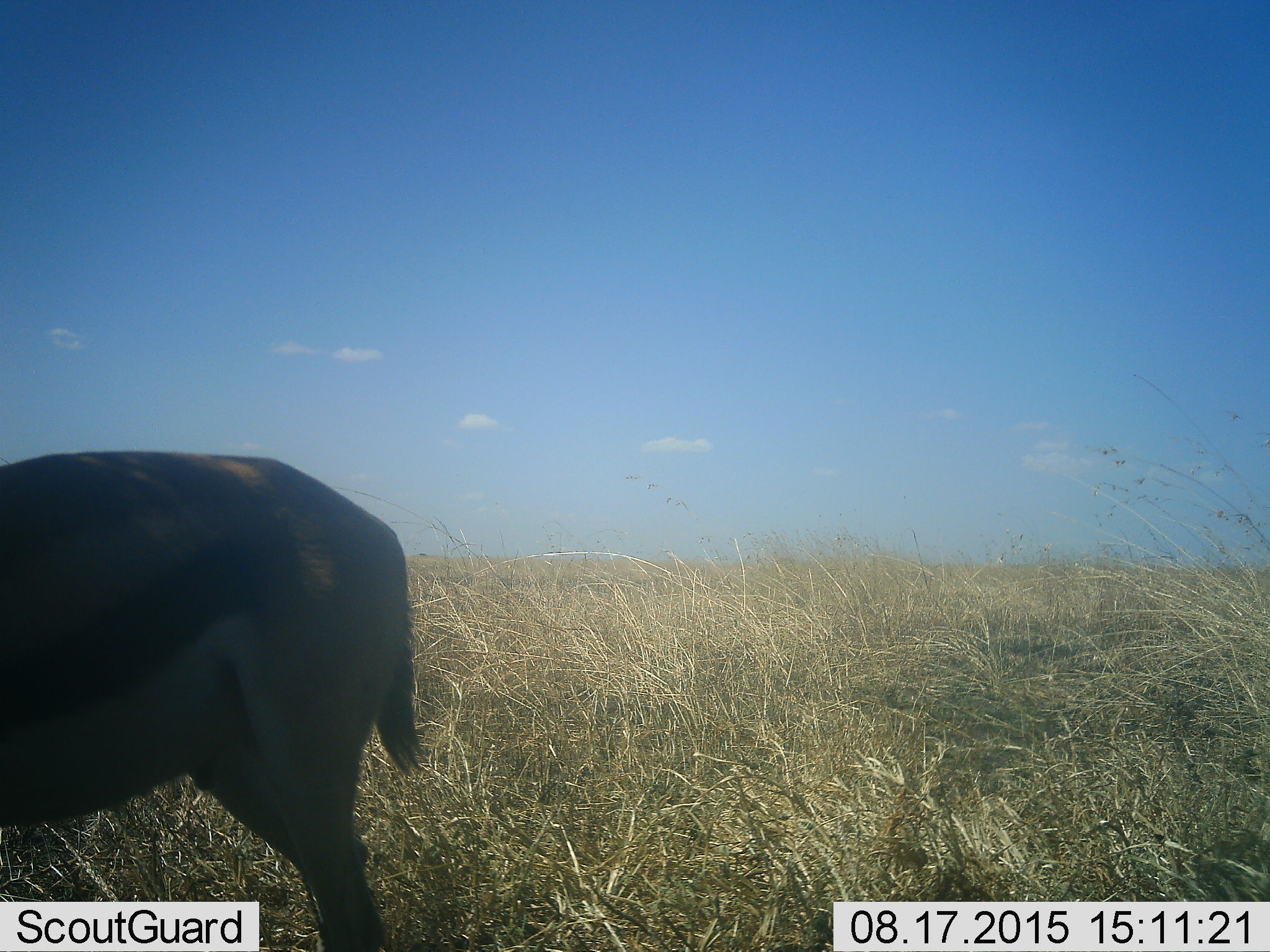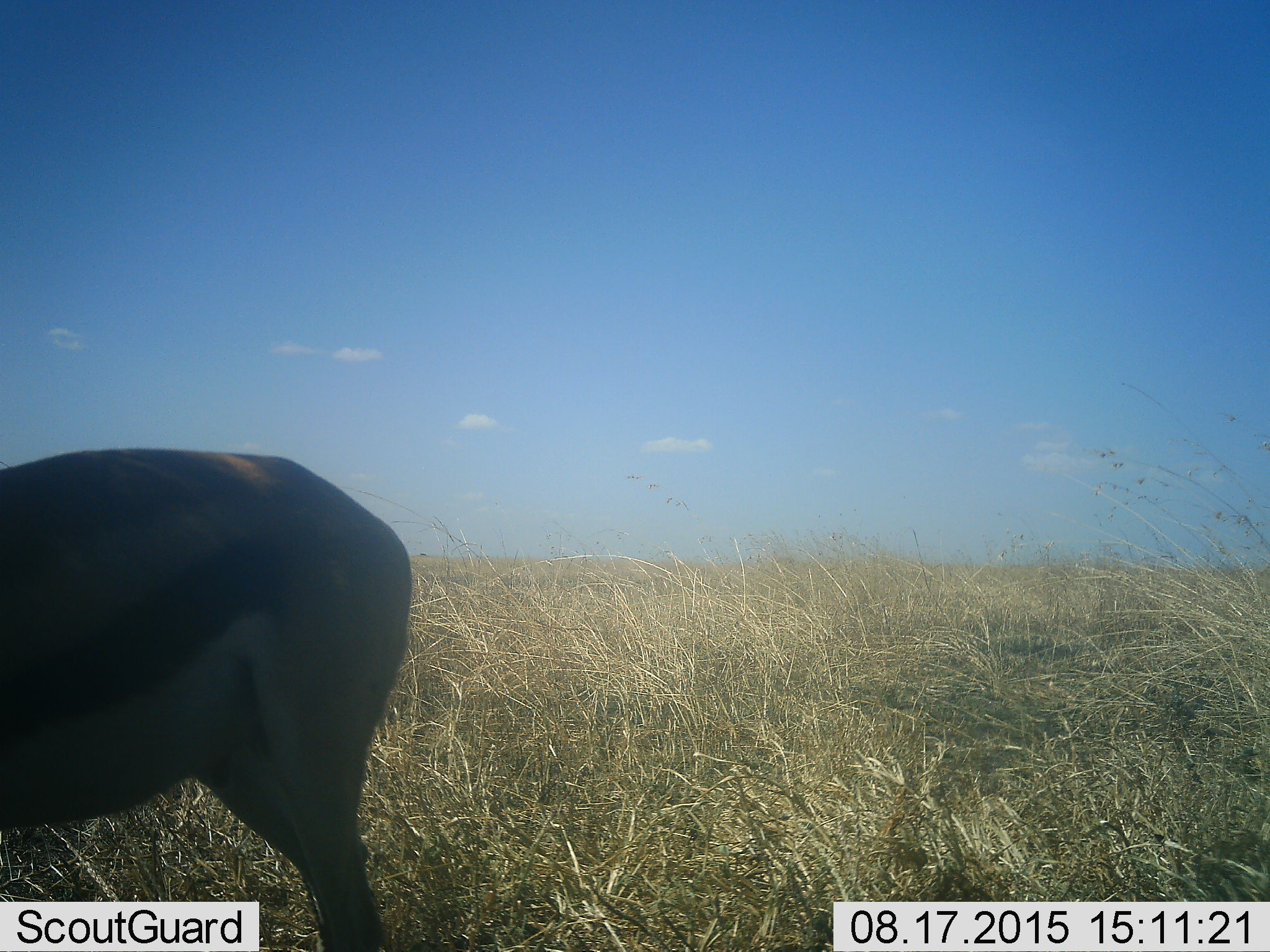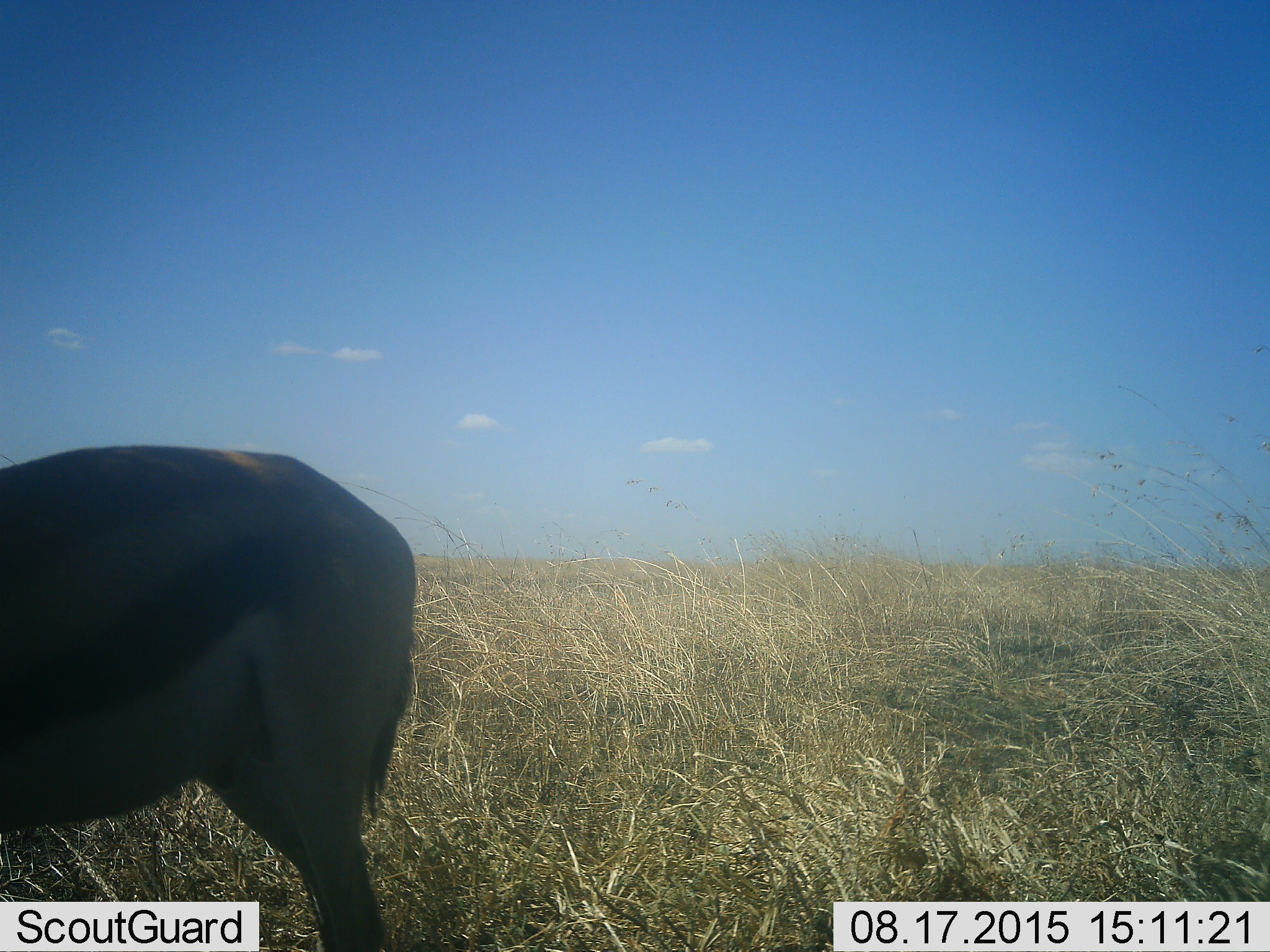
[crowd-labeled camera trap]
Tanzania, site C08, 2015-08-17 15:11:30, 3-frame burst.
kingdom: Animalia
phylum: Chordata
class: Mammalia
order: Artiodactyla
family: Bovidae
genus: Eudorcas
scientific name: Eudorcas thomsonii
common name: thomson's gazelle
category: gazellethomsons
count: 1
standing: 90%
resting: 0%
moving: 10%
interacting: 0%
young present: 0%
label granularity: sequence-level